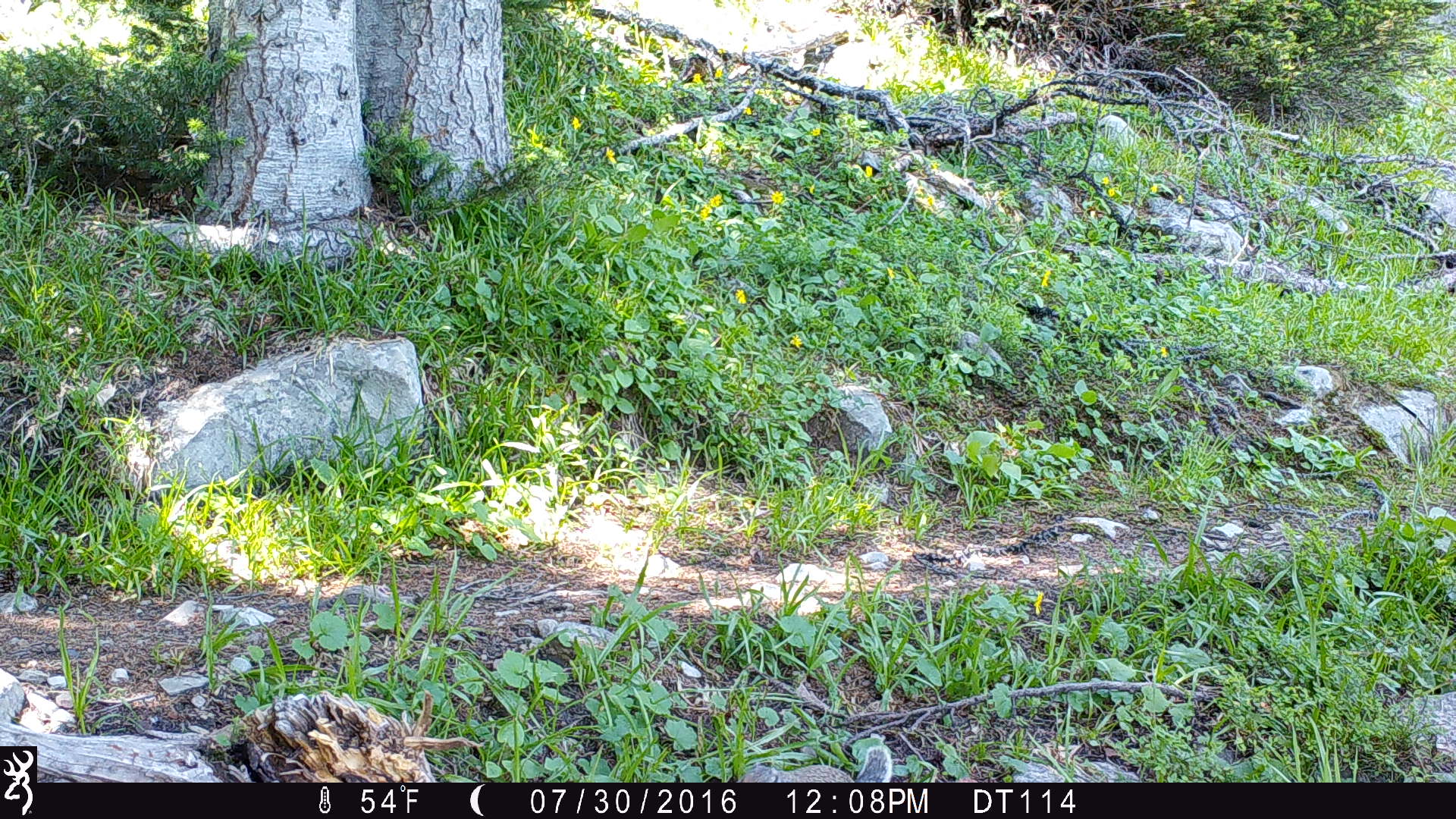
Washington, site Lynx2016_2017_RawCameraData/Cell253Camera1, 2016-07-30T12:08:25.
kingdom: Animalia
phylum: Chordata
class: Mammalia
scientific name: Mammalia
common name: small mammal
Small mammal (Mammalia). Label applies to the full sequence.